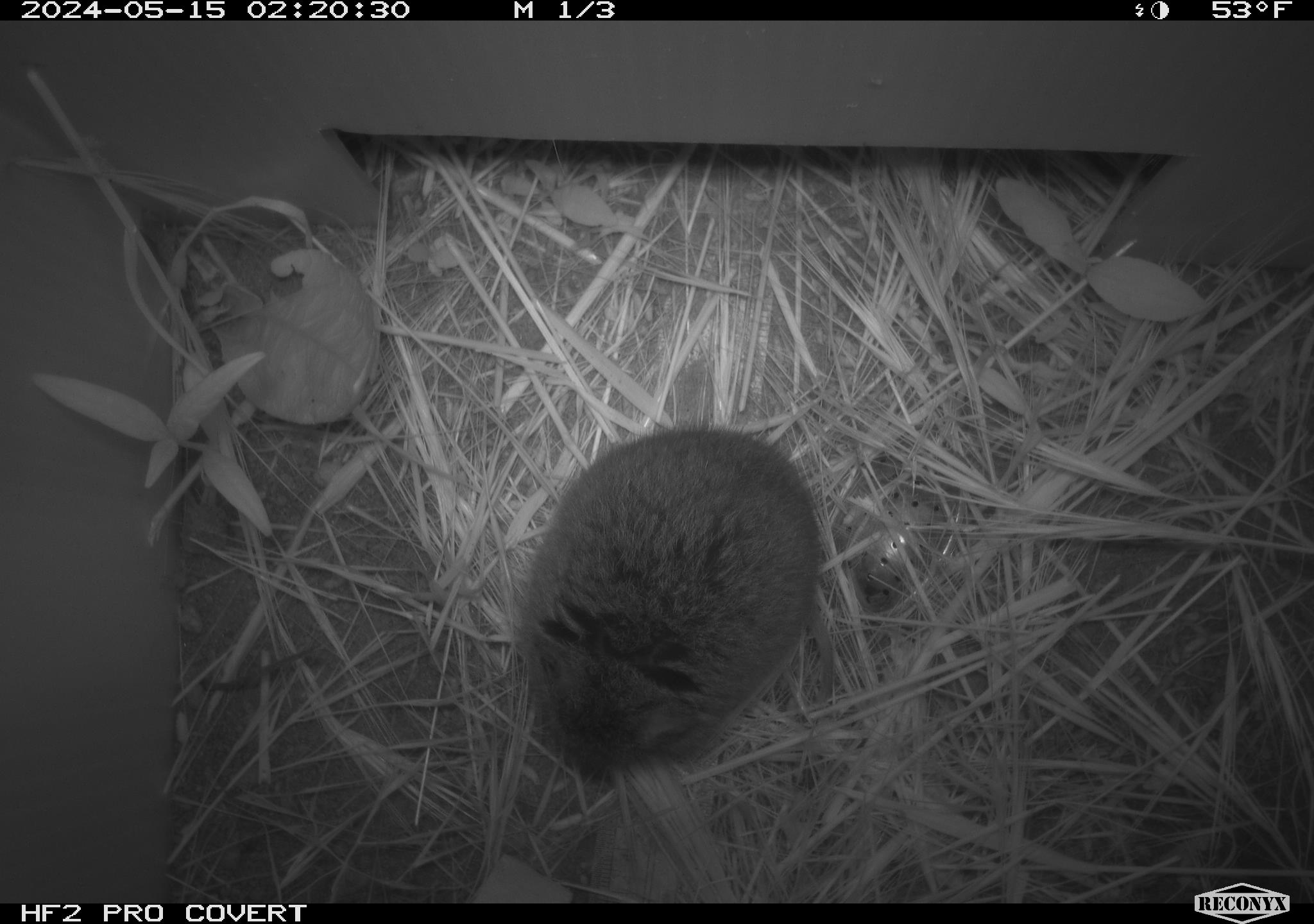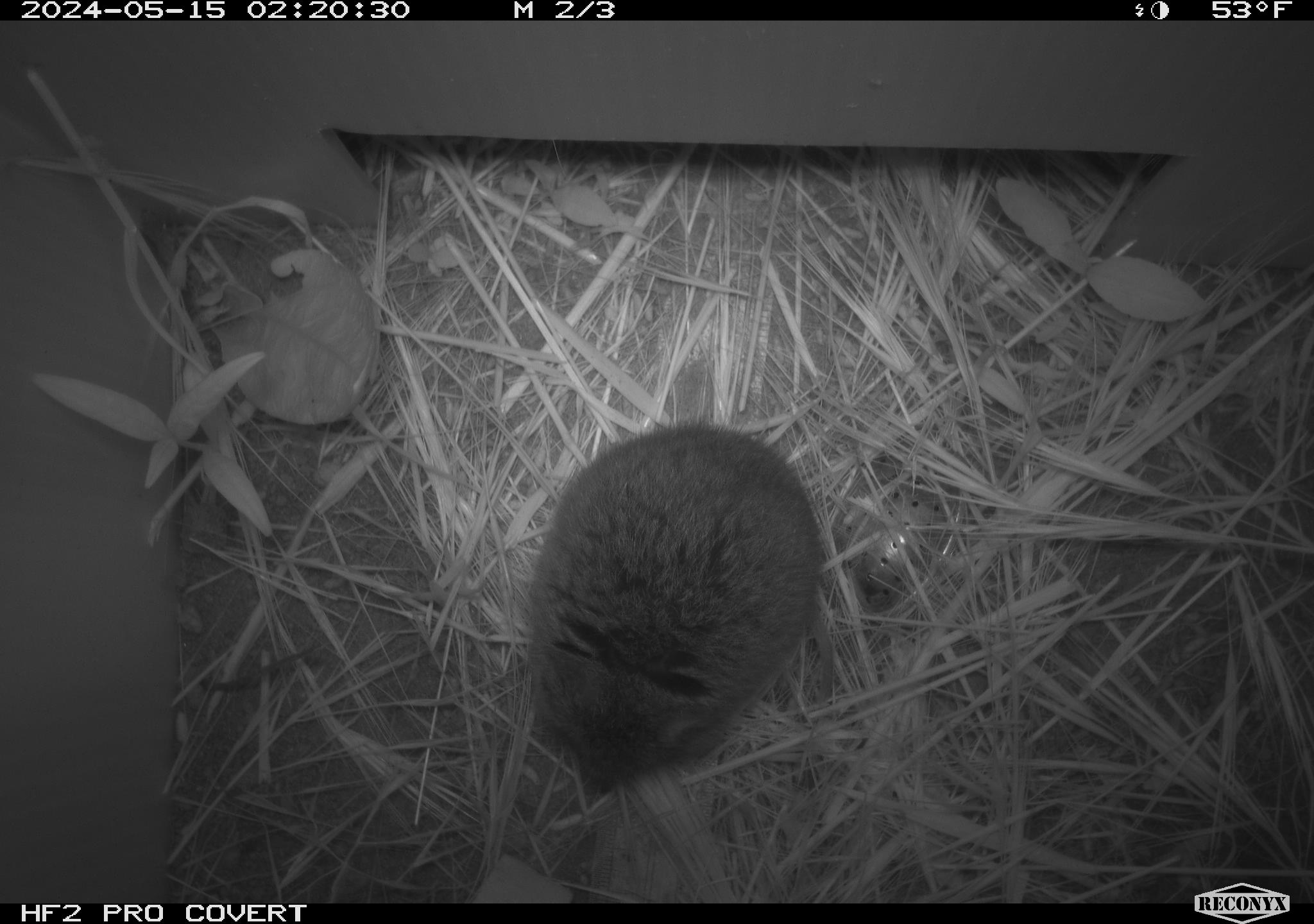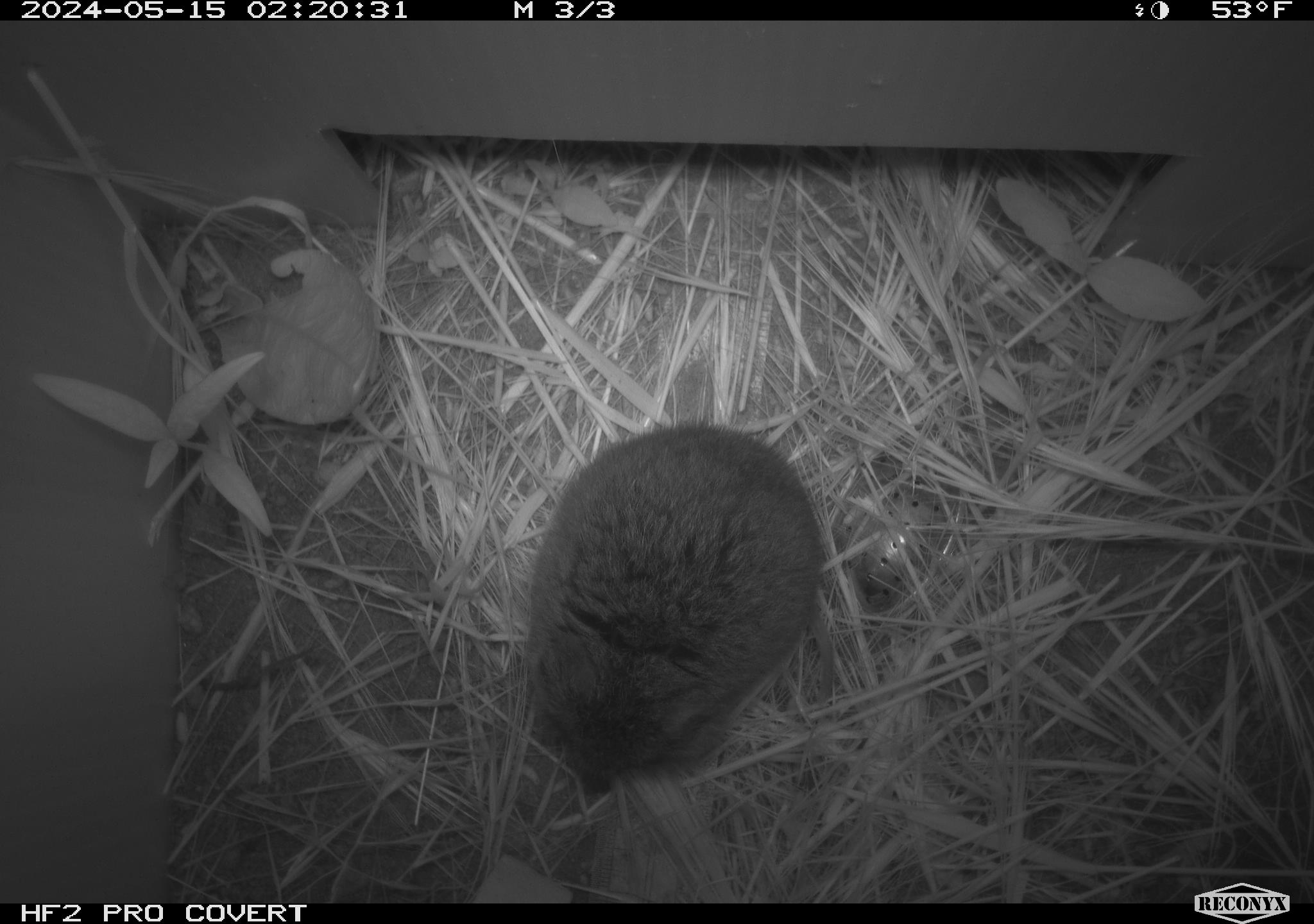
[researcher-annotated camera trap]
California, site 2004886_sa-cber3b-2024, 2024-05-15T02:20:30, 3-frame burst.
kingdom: Animalia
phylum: Chordata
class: Mammalia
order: Rodentia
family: Cricetidae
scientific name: Arvicolinae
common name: voles, lemmings, and muskrats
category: arvicolinae subfamily